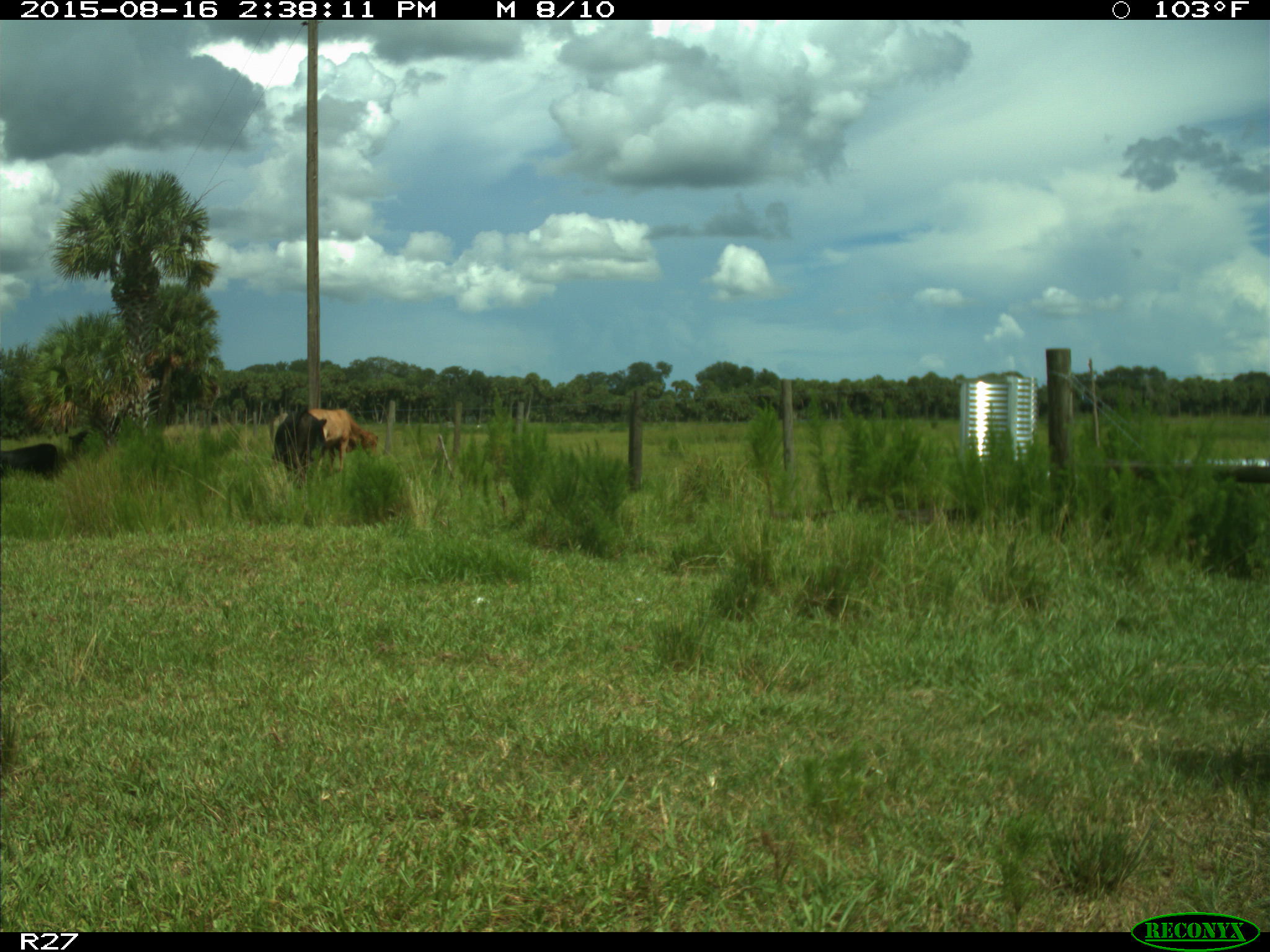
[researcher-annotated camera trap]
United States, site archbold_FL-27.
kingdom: Animalia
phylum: Chordata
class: Mammalia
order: Artiodactyla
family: Bovidae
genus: Bos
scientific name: Bos taurus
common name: domestic cow